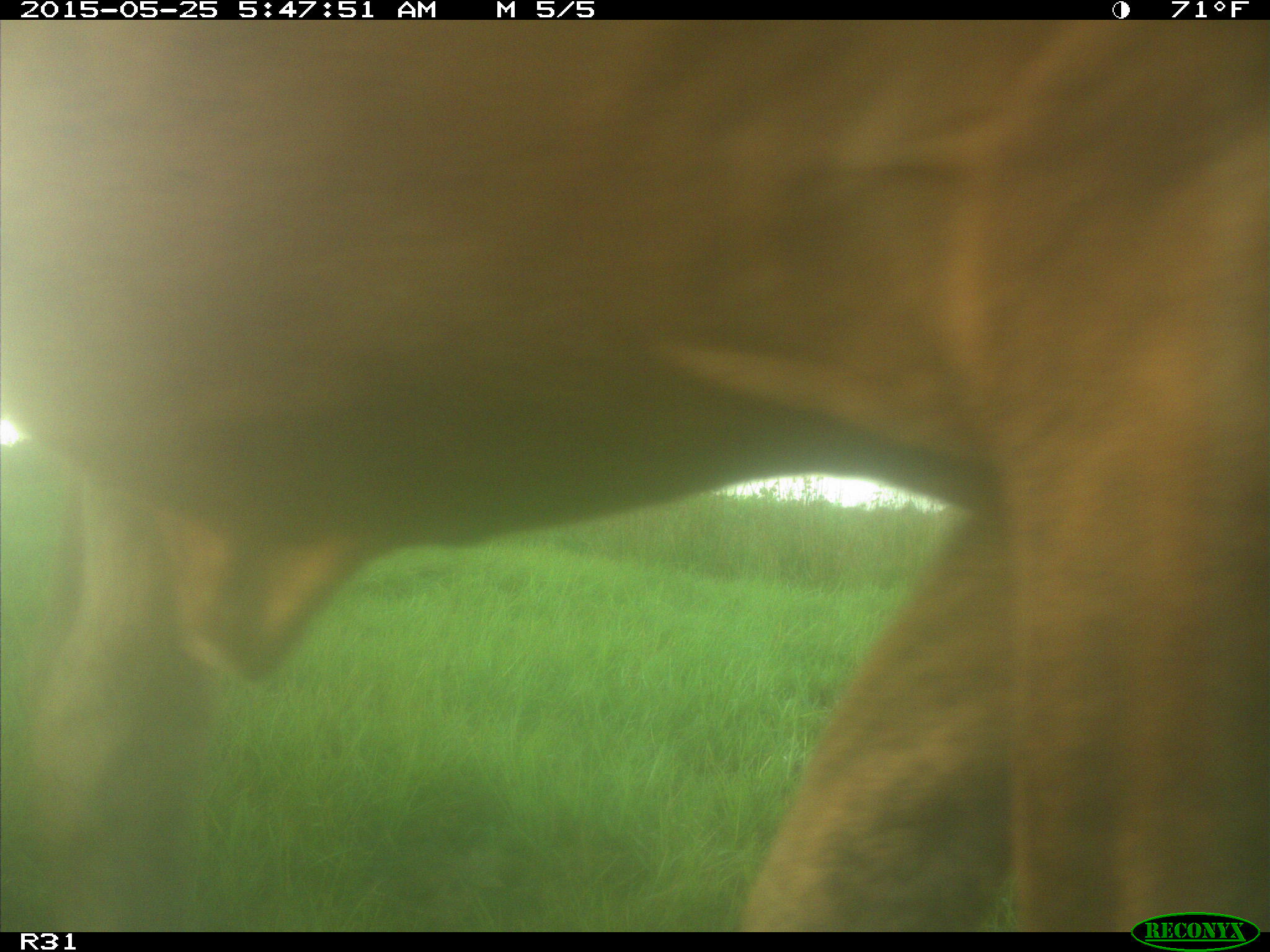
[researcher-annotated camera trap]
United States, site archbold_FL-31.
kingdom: Animalia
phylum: Chordata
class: Mammalia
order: Artiodactyla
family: Bovidae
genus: Bos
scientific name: Bos taurus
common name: domestic cow